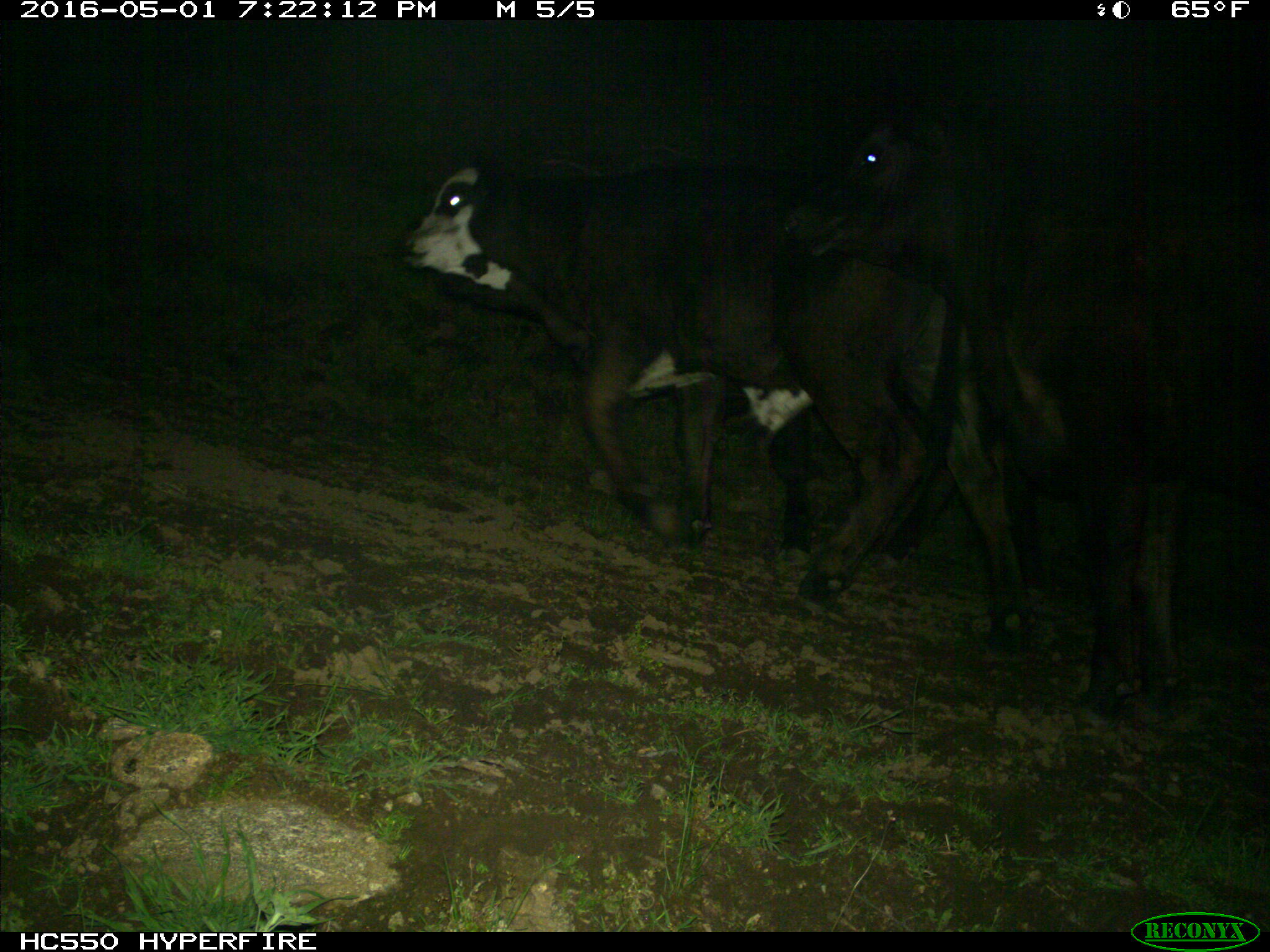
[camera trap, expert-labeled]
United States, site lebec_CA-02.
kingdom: Animalia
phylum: Chordata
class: Mammalia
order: Artiodactyla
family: Bovidae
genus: Bos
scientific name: Bos taurus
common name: domestic cow